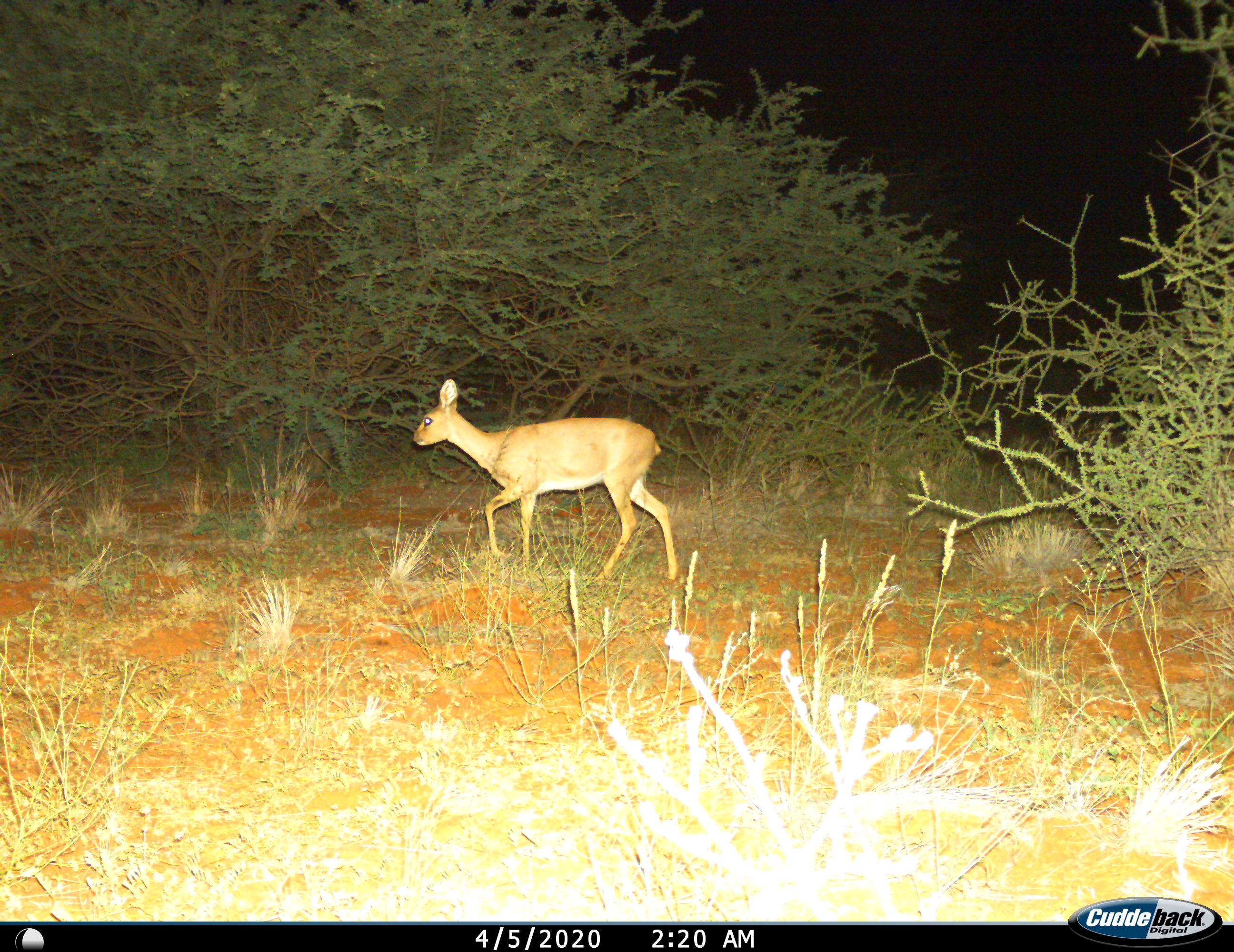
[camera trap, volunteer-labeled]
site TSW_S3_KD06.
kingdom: Animalia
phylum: Chordata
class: Mammalia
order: Artiodactyla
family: Bovidae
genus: Raphicerus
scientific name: Raphicerus campestris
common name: steenbok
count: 1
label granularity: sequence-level